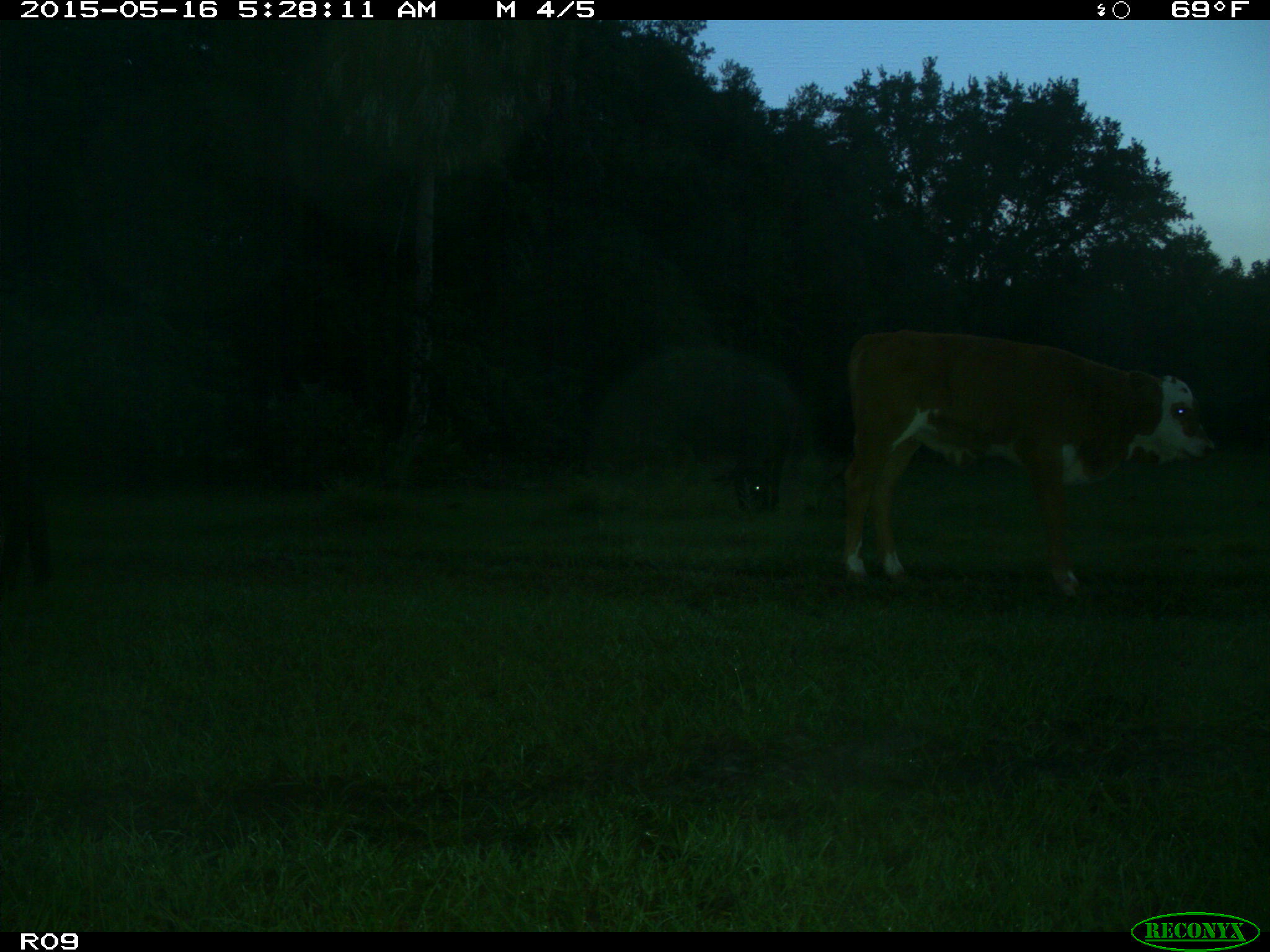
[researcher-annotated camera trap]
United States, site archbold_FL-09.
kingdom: Animalia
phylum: Chordata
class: Mammalia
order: Artiodactyla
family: Bovidae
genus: Bos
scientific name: Bos taurus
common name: domestic cow